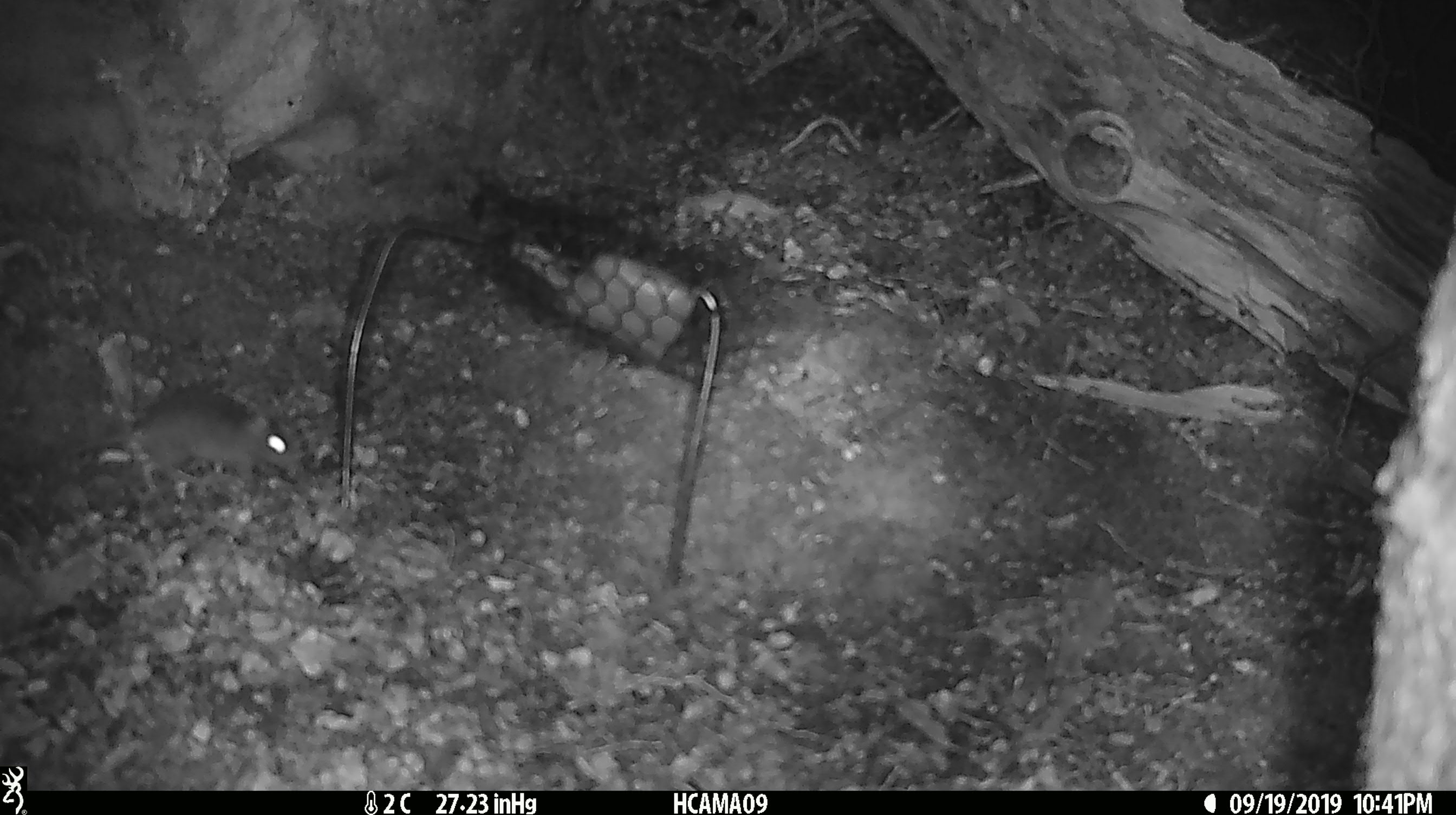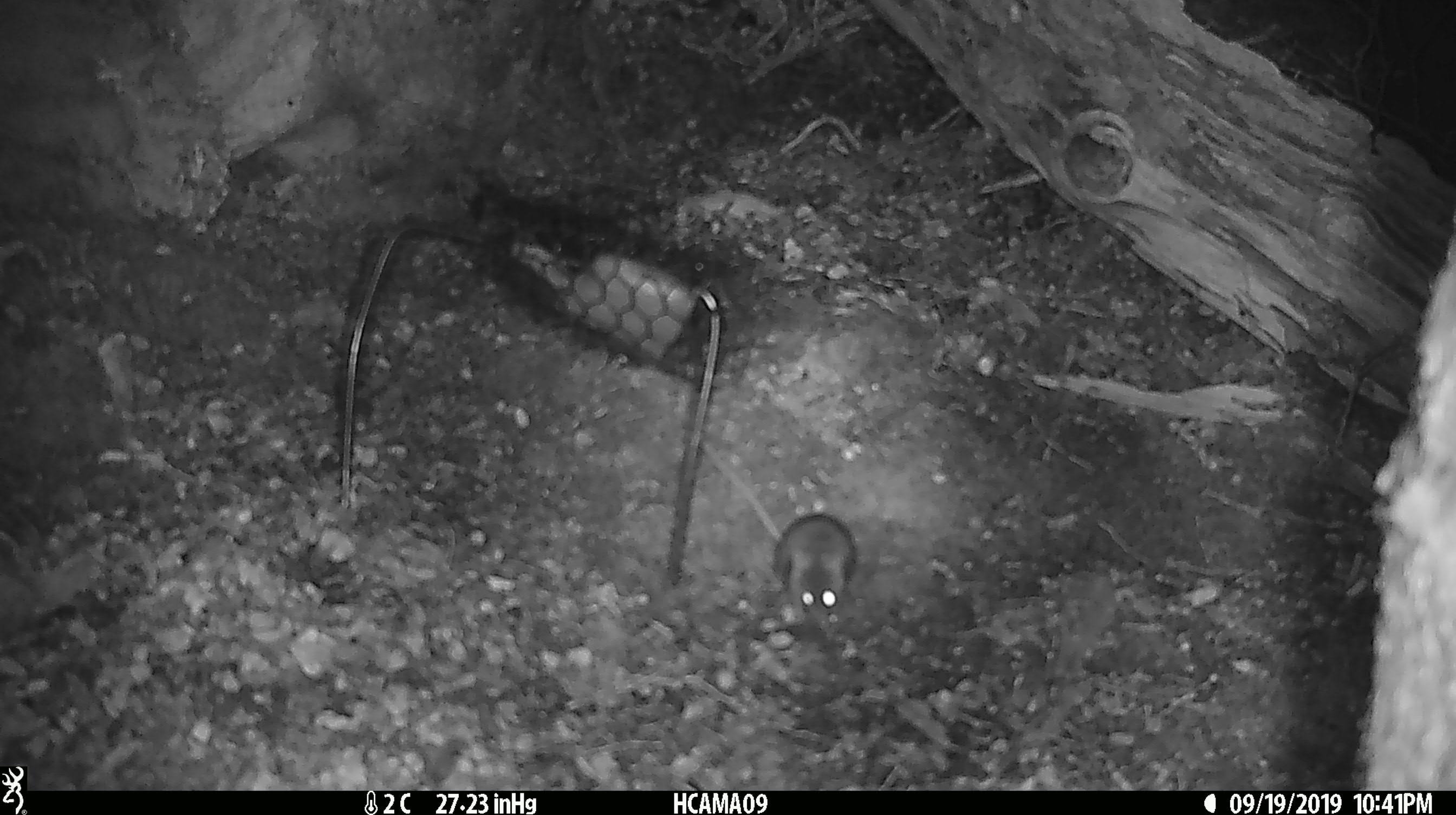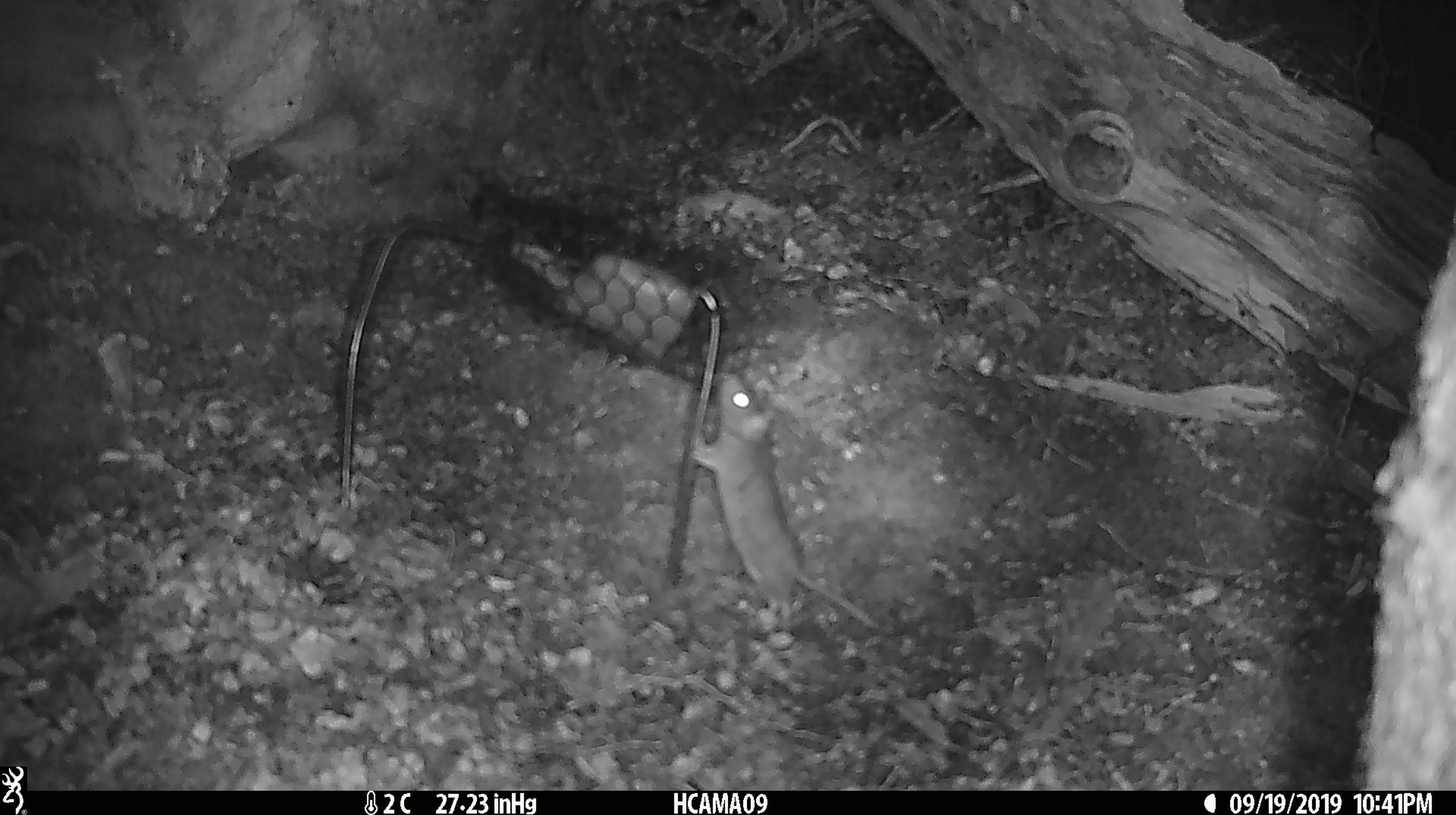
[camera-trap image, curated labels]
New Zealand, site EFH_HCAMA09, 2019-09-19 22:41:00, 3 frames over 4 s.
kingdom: Animalia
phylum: Chordata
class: Mammalia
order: Rodentia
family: Muridae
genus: Mus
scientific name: Mus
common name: mouse